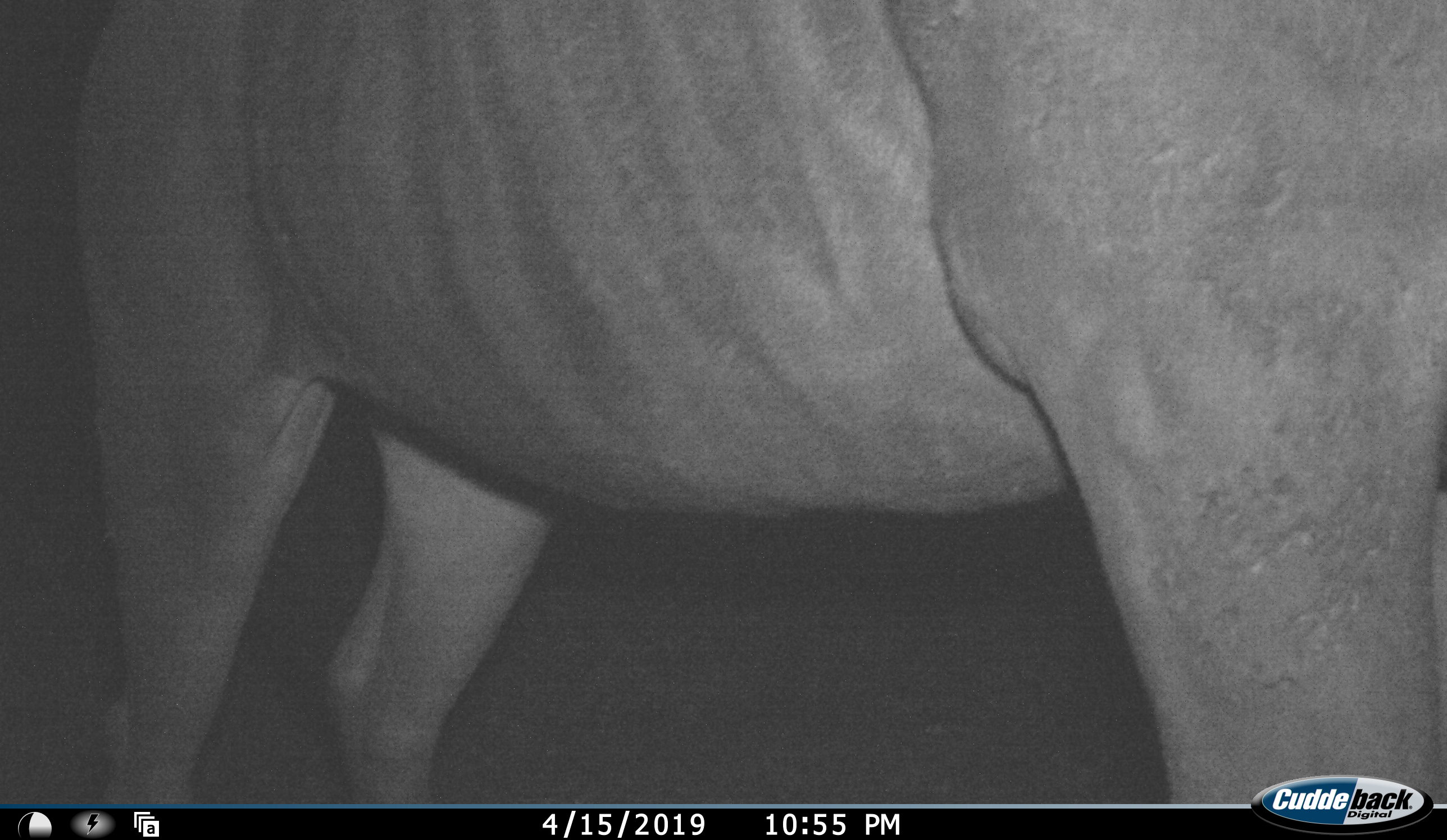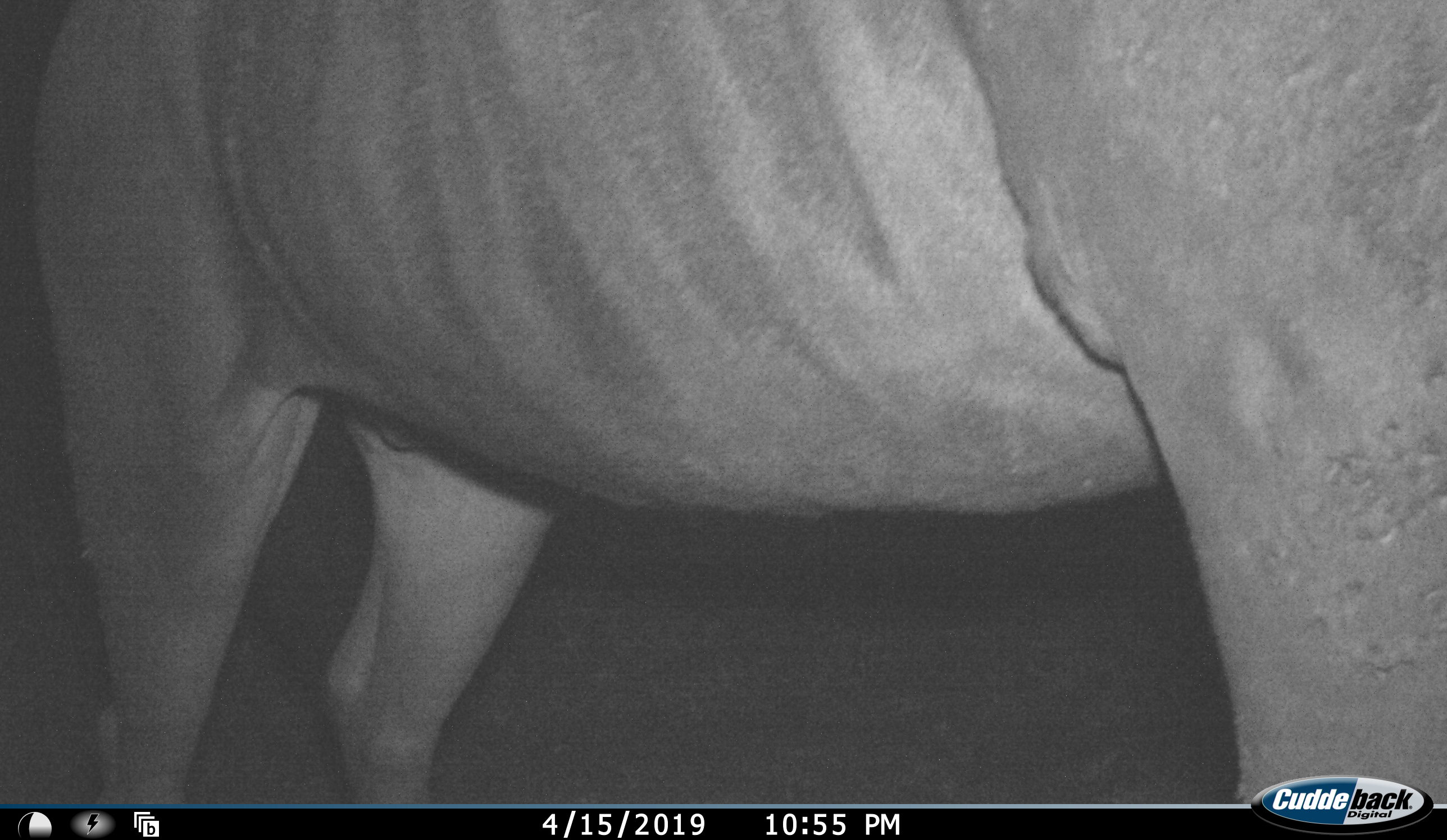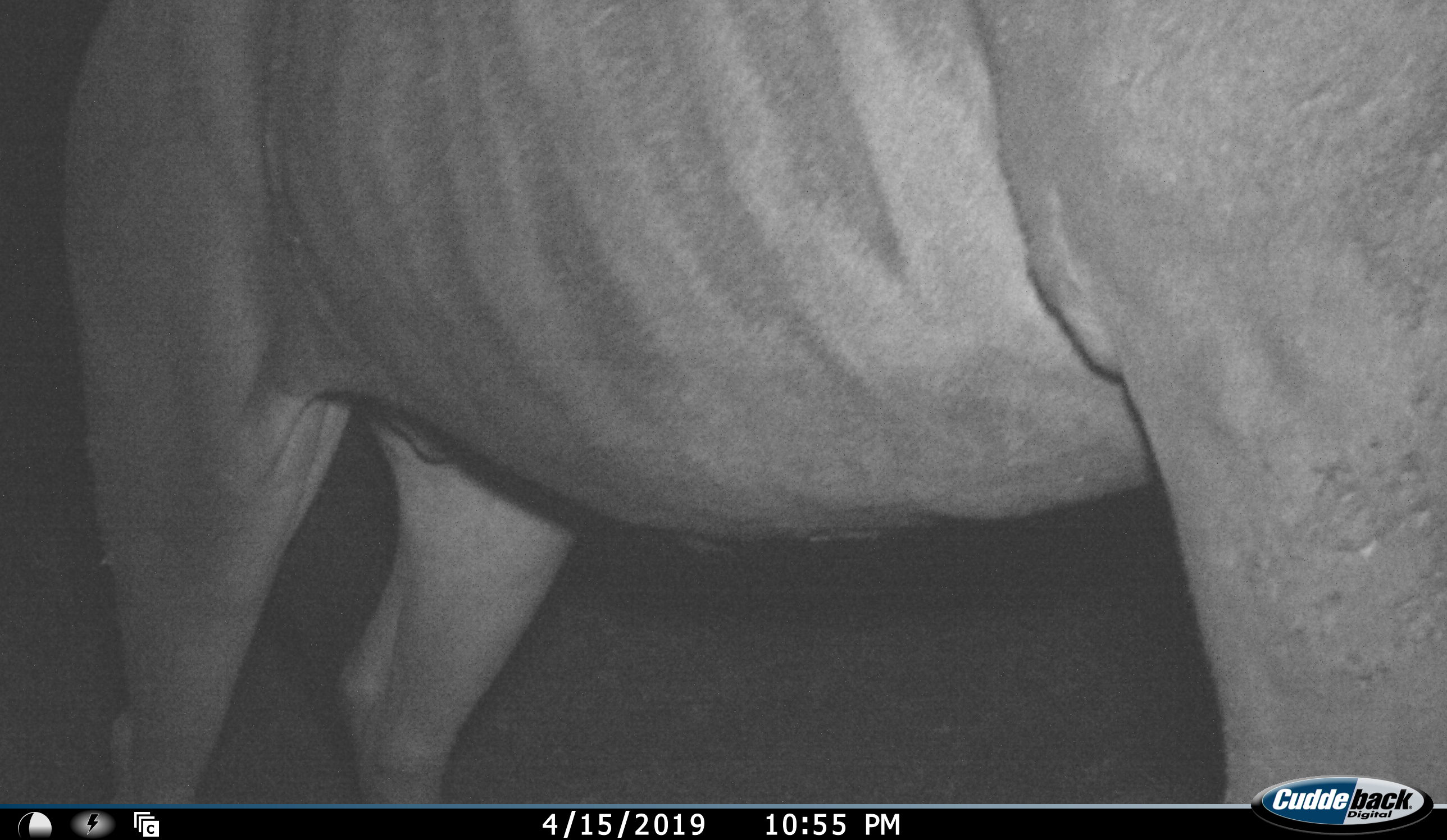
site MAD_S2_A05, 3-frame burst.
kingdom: Animalia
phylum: Chordata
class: Mammalia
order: Artiodactyla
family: Bovidae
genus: Tragelaphus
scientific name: Tragelaphus oryx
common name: eland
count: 1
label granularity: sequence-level